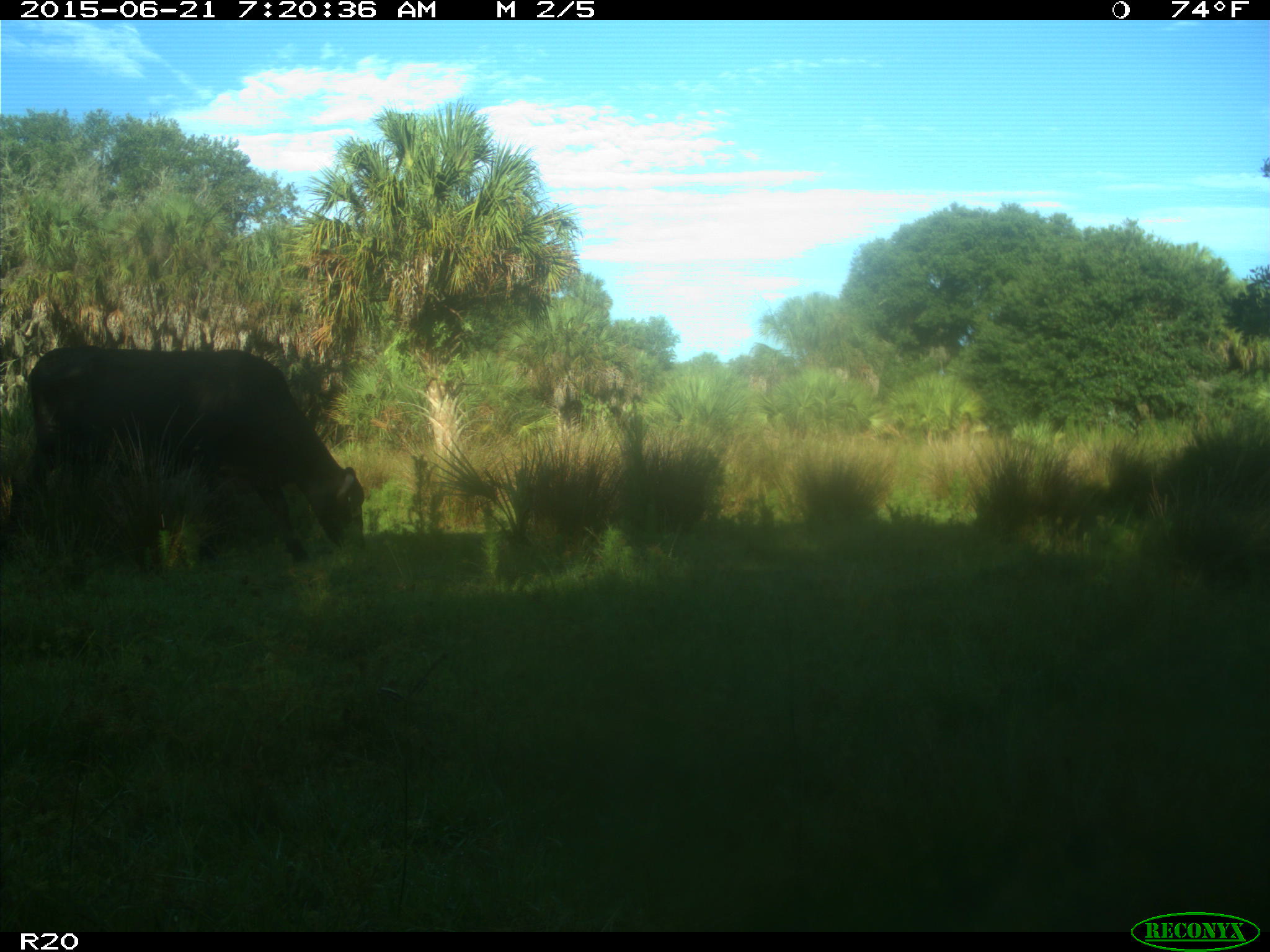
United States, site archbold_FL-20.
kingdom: Animalia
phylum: Chordata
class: Mammalia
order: Artiodactyla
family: Bovidae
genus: Bos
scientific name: Bos taurus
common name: domestic cow